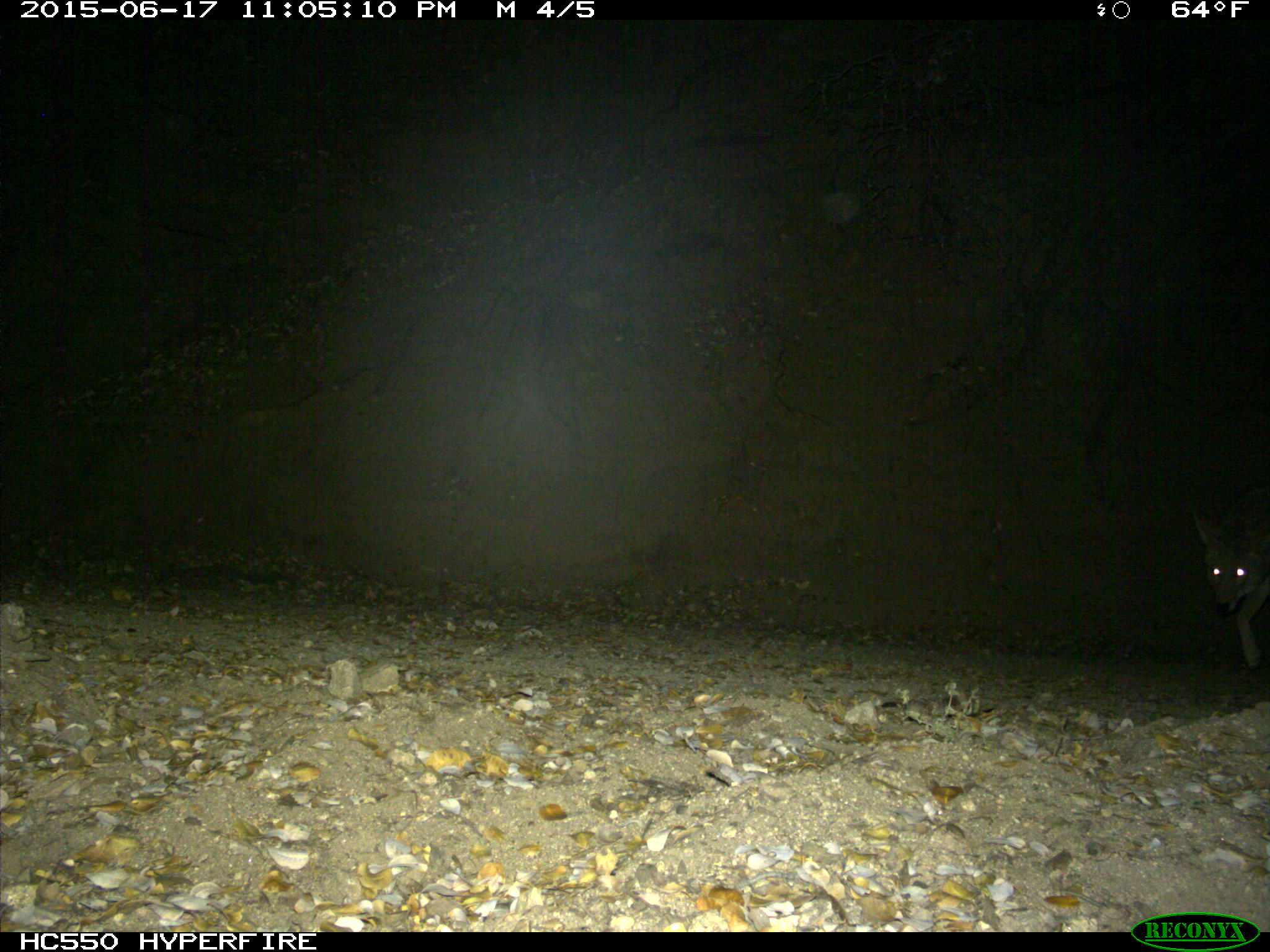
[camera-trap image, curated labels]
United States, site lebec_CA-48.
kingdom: Animalia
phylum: Chordata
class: Mammalia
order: Carnivora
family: Canidae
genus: Canis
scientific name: Canis latrans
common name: coyote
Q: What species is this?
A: Canis latrans (coyote).